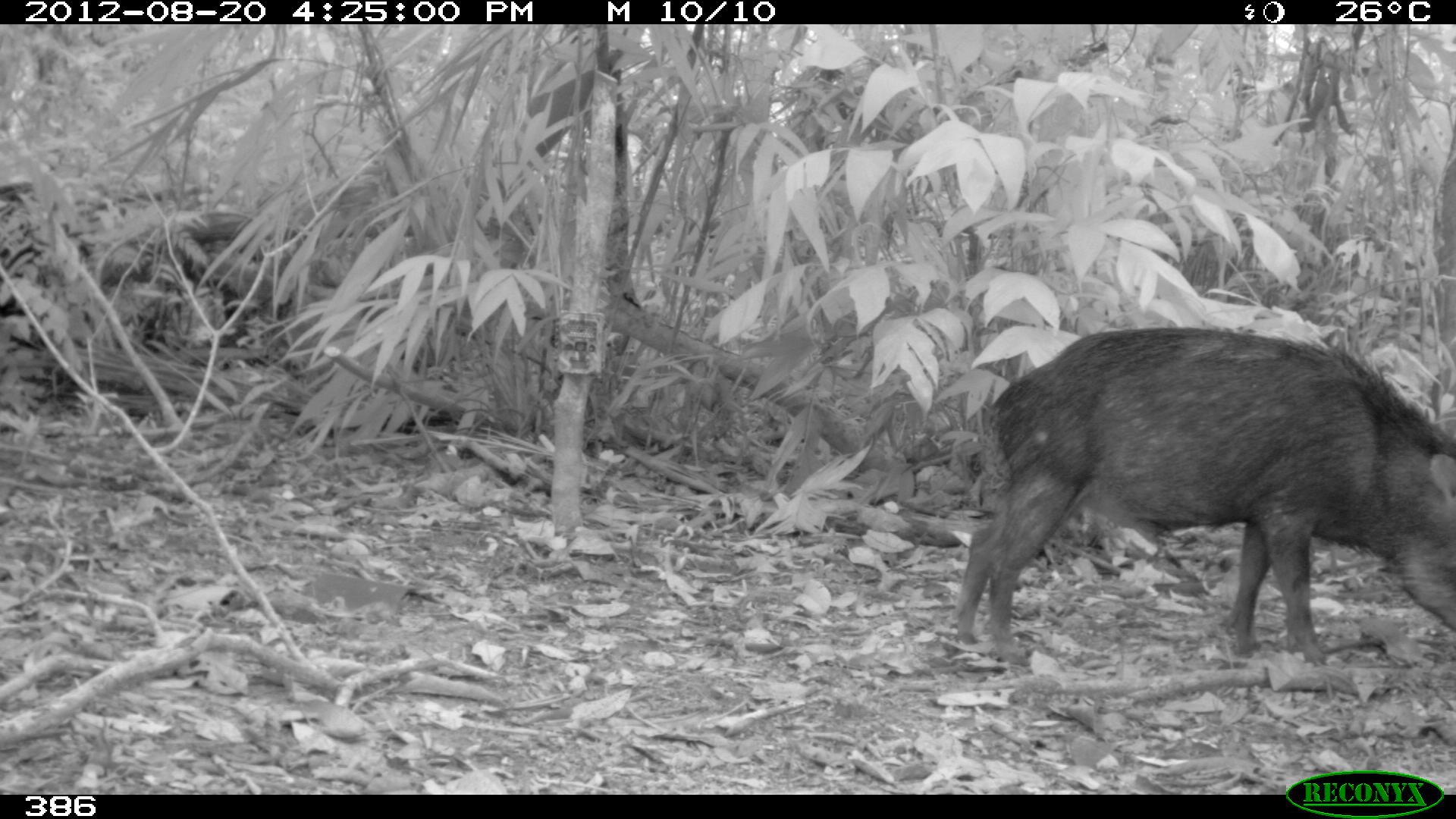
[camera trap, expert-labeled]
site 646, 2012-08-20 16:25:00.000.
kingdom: Animalia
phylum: Chordata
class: Mammalia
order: Artiodactyla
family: Tayassuidae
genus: Tayassu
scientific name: Tayassu pecari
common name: white-lipped peccary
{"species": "Tayassu pecari (white-lipped peccary)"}